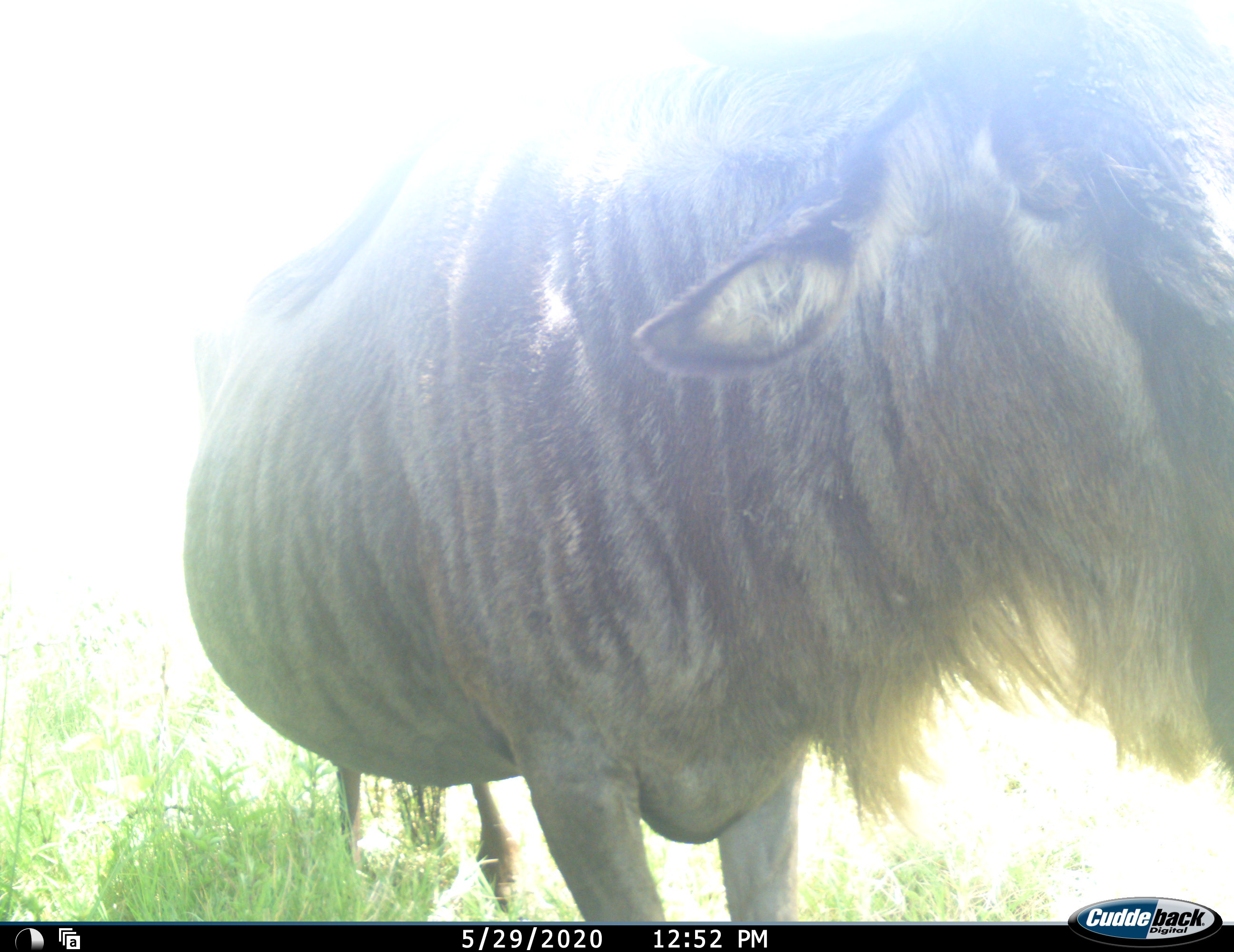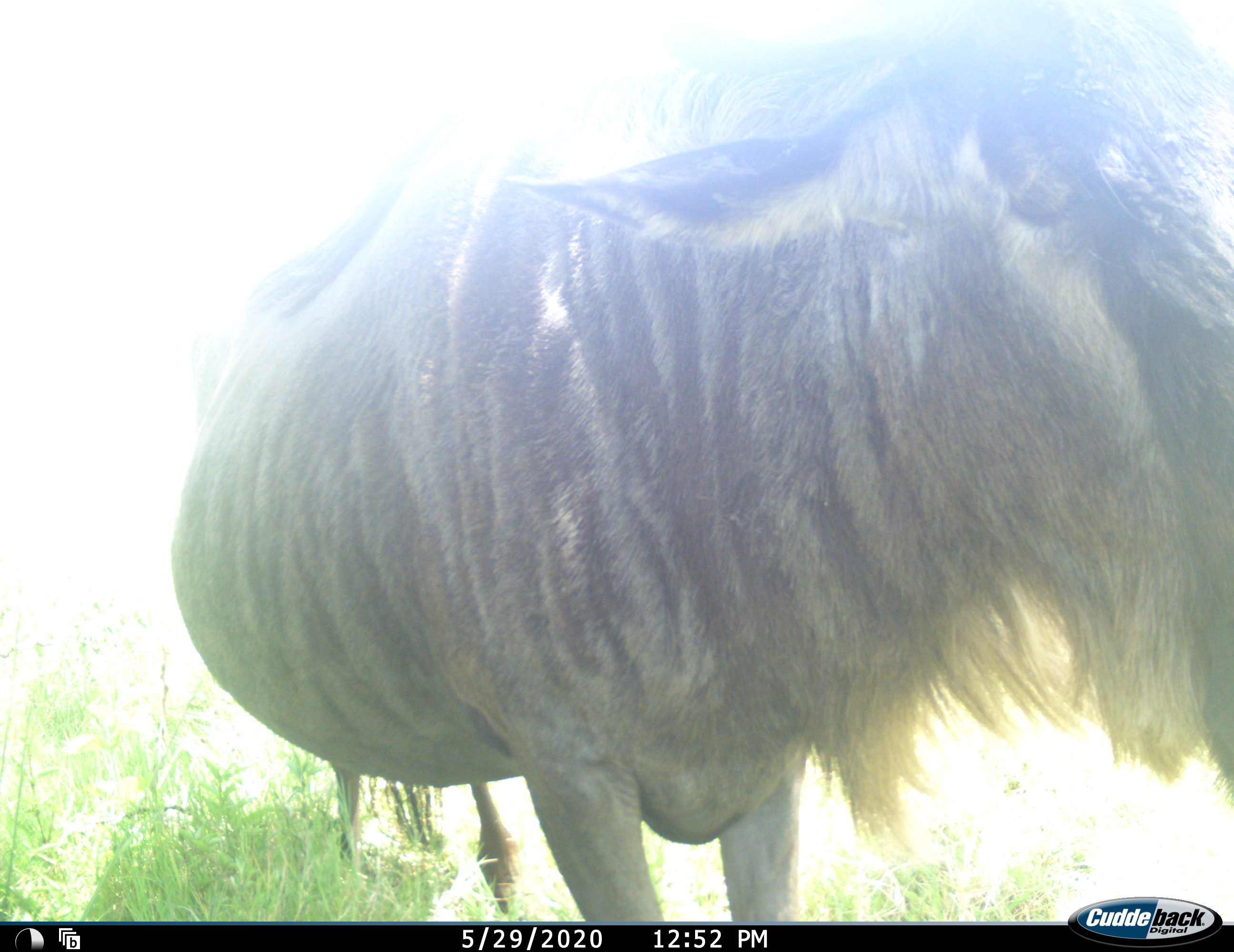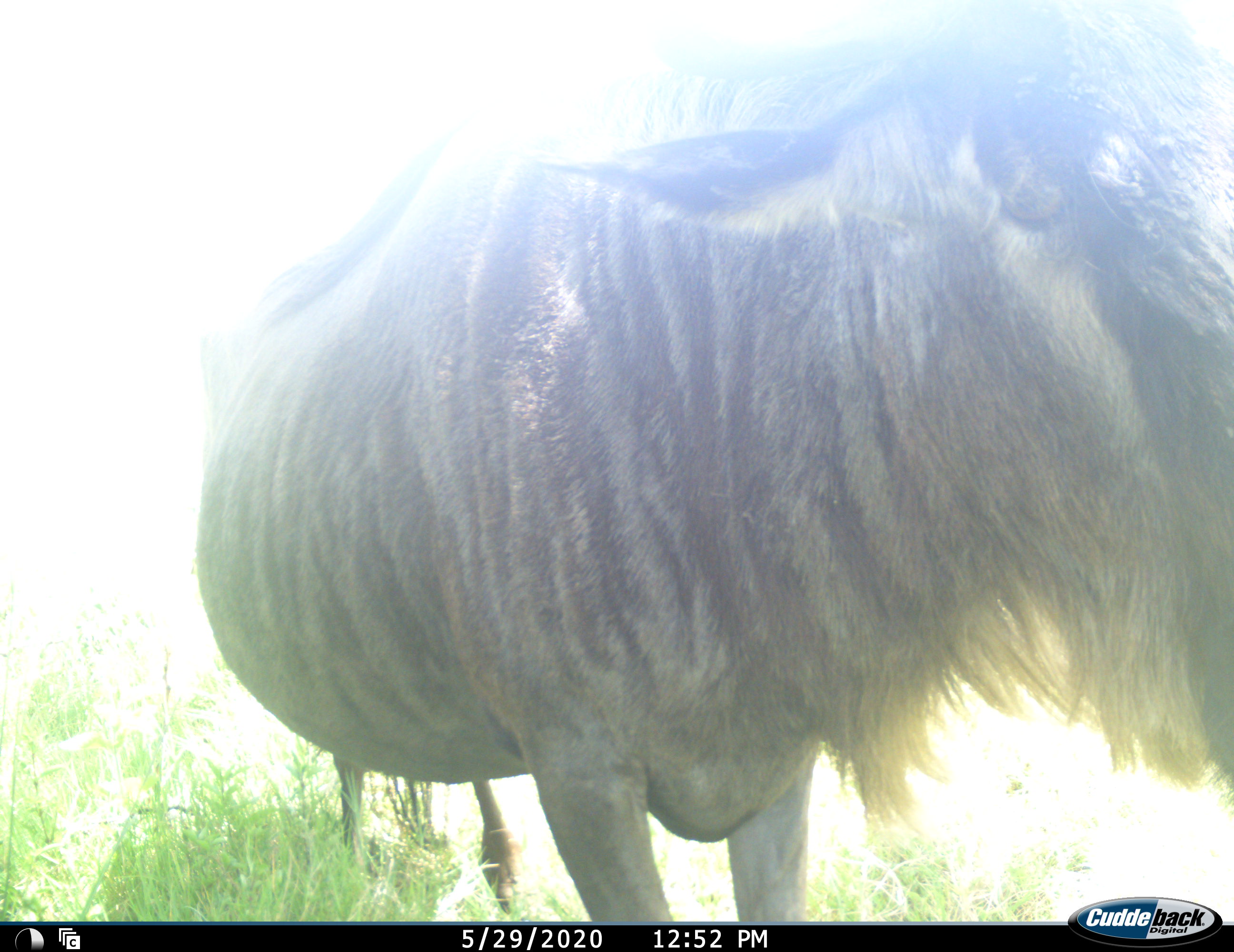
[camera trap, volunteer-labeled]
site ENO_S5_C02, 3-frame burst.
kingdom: Animalia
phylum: Chordata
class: Mammalia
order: Artiodactyla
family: Bovidae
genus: Connochaetes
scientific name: Connochaetes taurinus taurinus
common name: blue wildebeest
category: wildebeestblue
Wildebeestblue (blue wildebeest) (Connochaetes taurinus taurinus), count 1. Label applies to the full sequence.